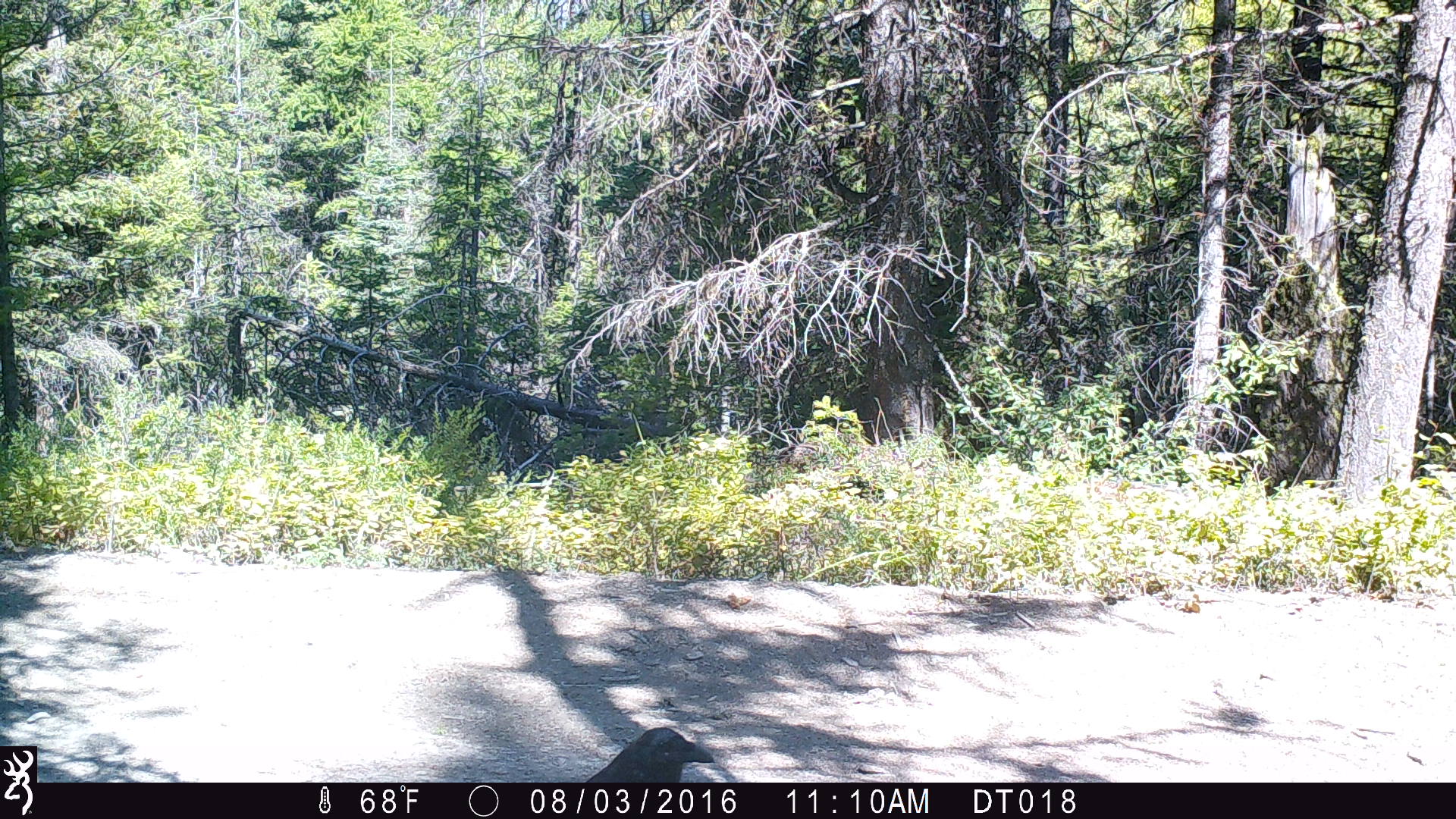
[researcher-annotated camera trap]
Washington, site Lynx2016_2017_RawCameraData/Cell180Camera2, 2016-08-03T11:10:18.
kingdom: Animalia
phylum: Chordata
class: Aves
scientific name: Aves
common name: birds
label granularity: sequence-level